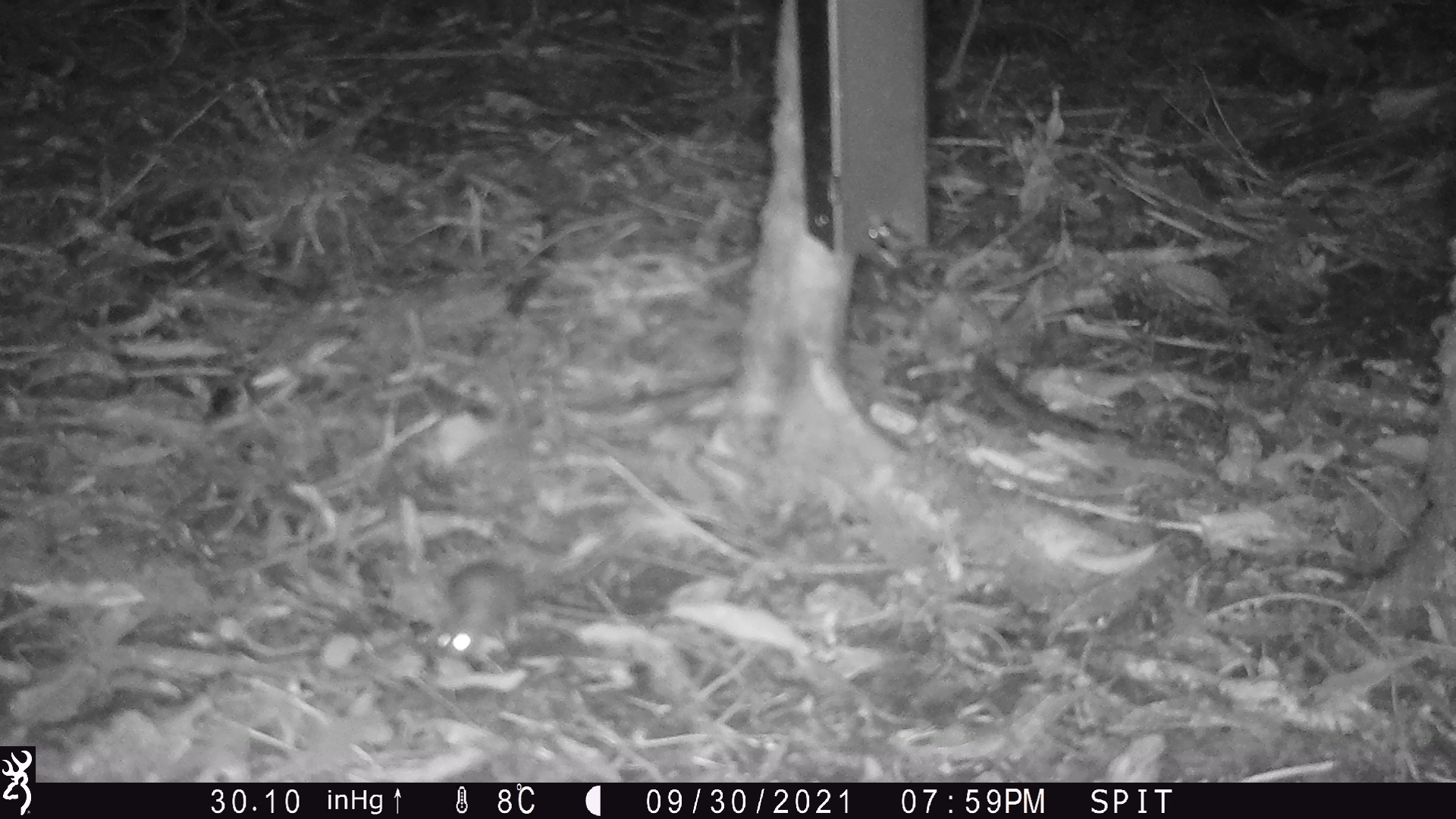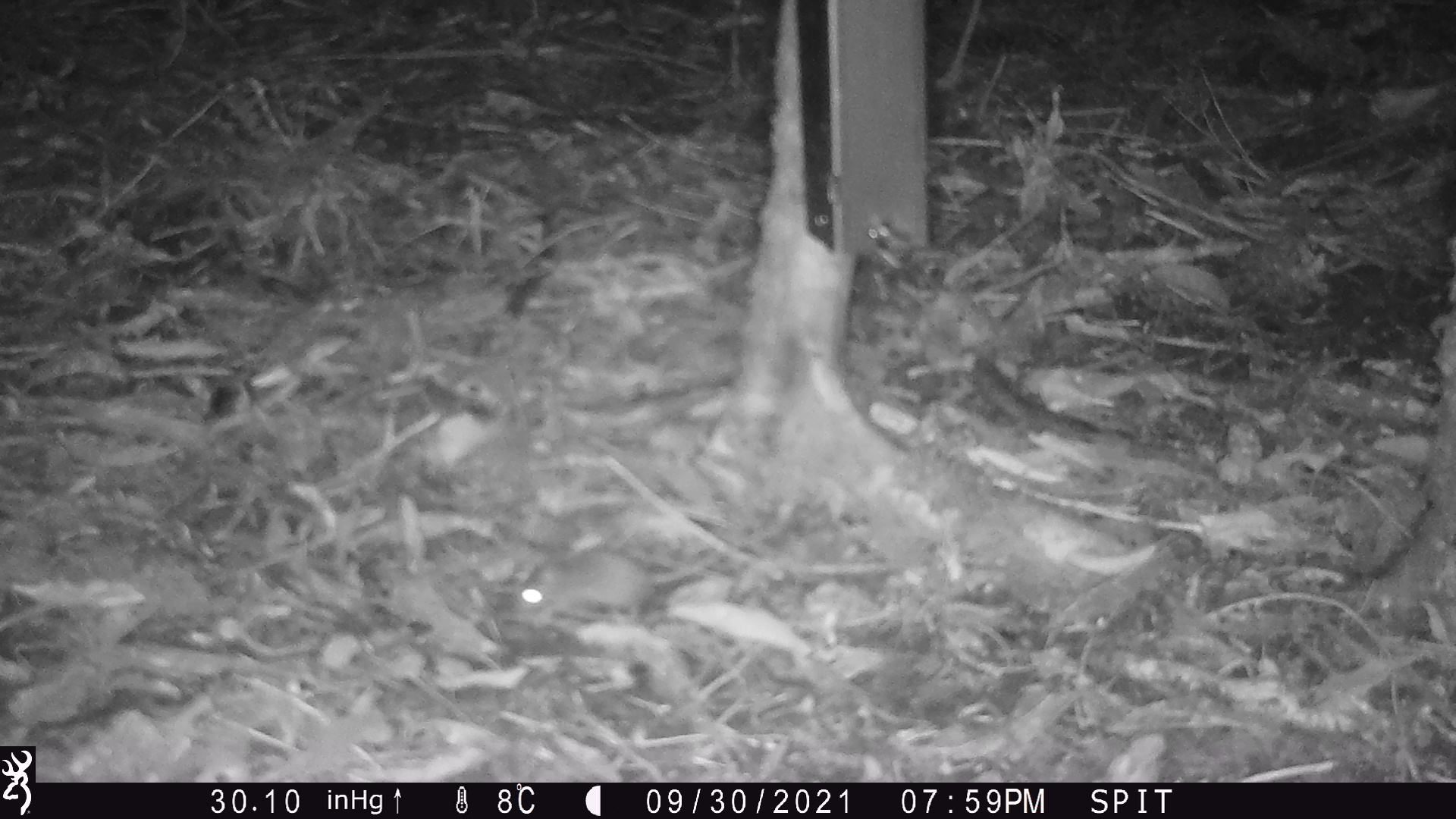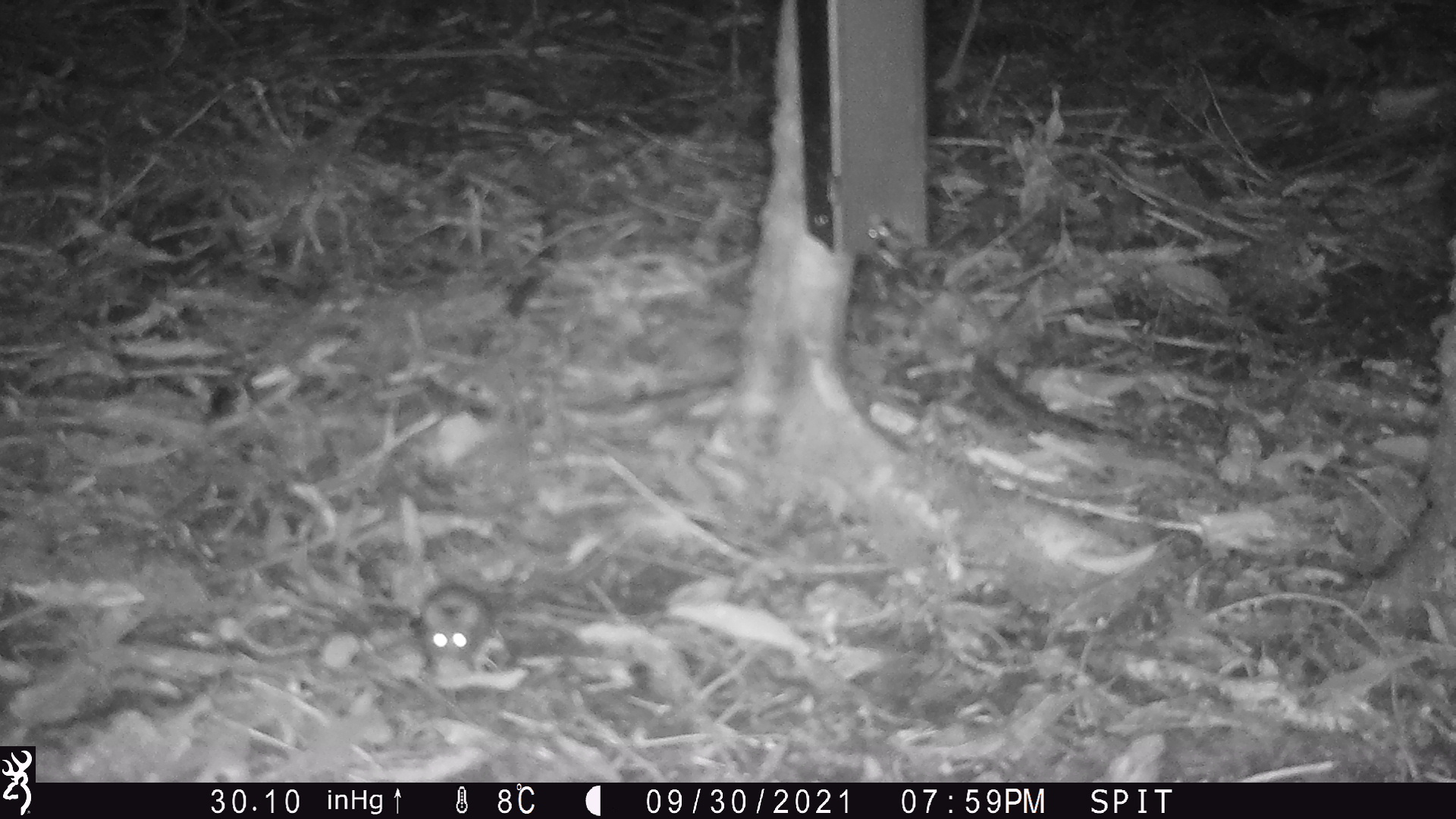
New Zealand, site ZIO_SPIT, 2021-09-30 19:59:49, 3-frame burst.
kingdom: Animalia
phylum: Chordata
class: Mammalia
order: Rodentia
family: Muridae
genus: Mus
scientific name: Mus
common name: mouse